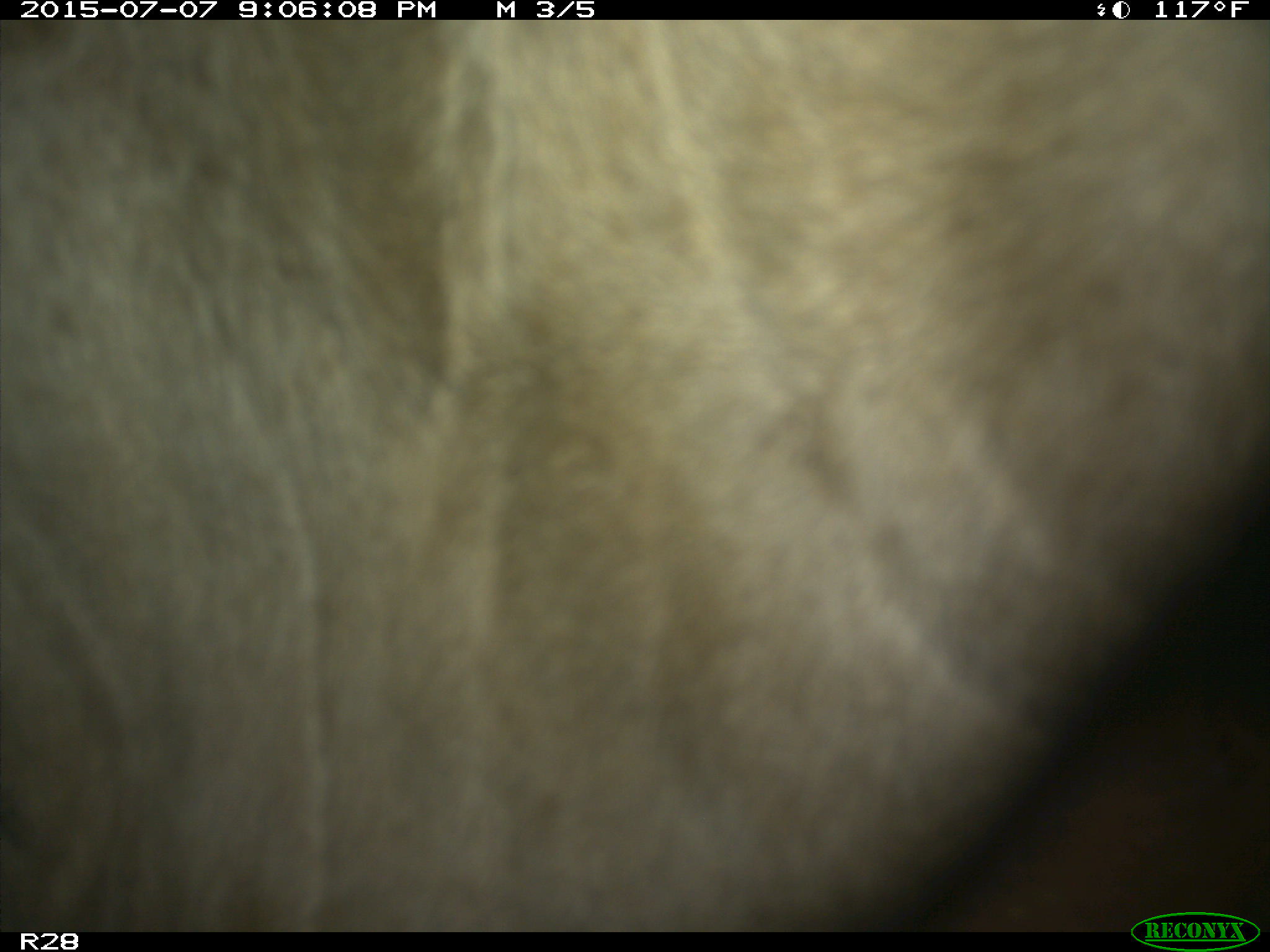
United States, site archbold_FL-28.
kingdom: Animalia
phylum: Chordata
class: Mammalia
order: Artiodactyla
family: Bovidae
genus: Bos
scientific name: Bos taurus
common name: domestic cow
Bos taurus (domestic cow).